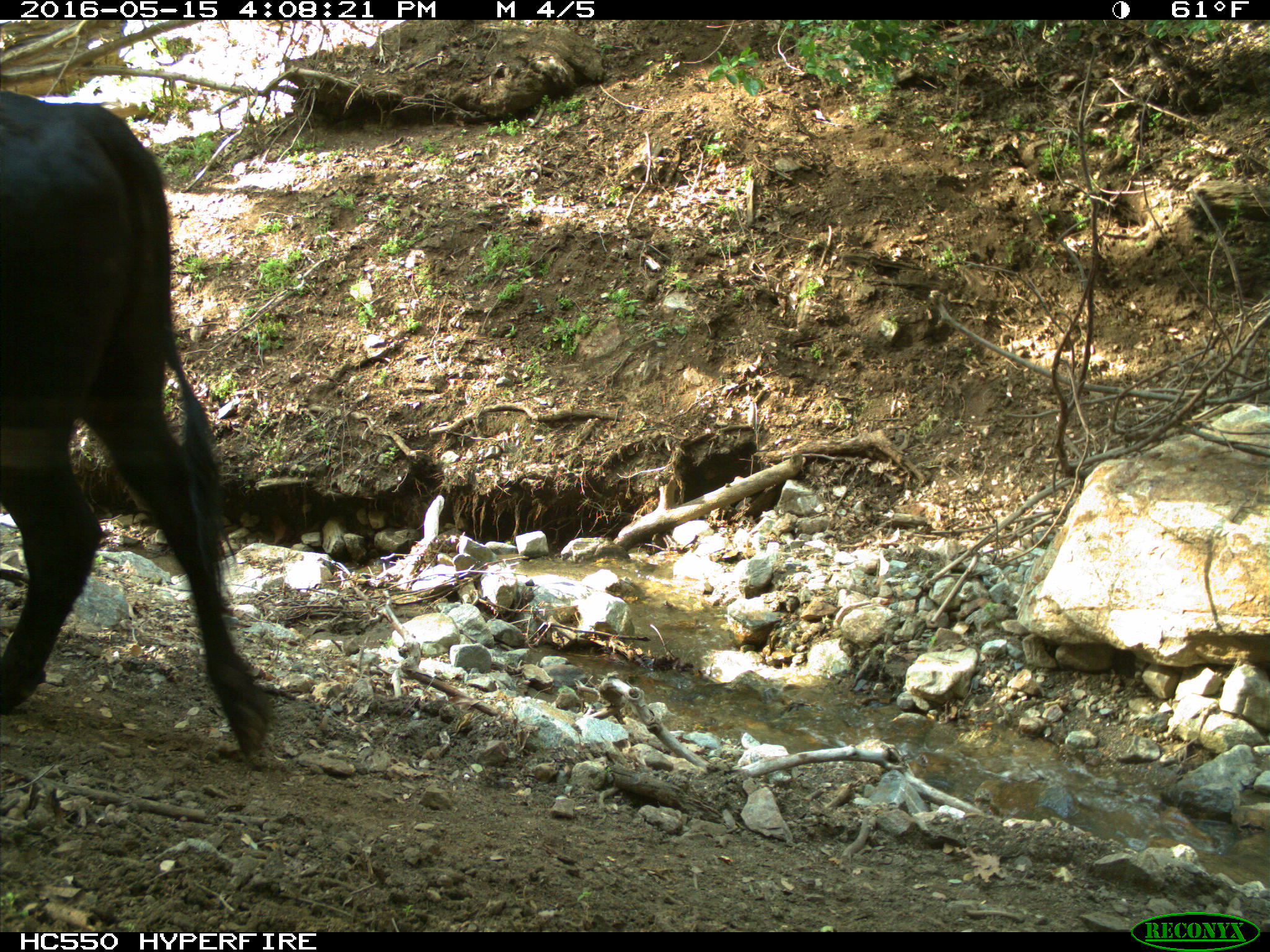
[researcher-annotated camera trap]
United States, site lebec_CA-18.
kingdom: Animalia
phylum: Chordata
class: Mammalia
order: Artiodactyla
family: Bovidae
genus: Bos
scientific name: Bos taurus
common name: domestic cow